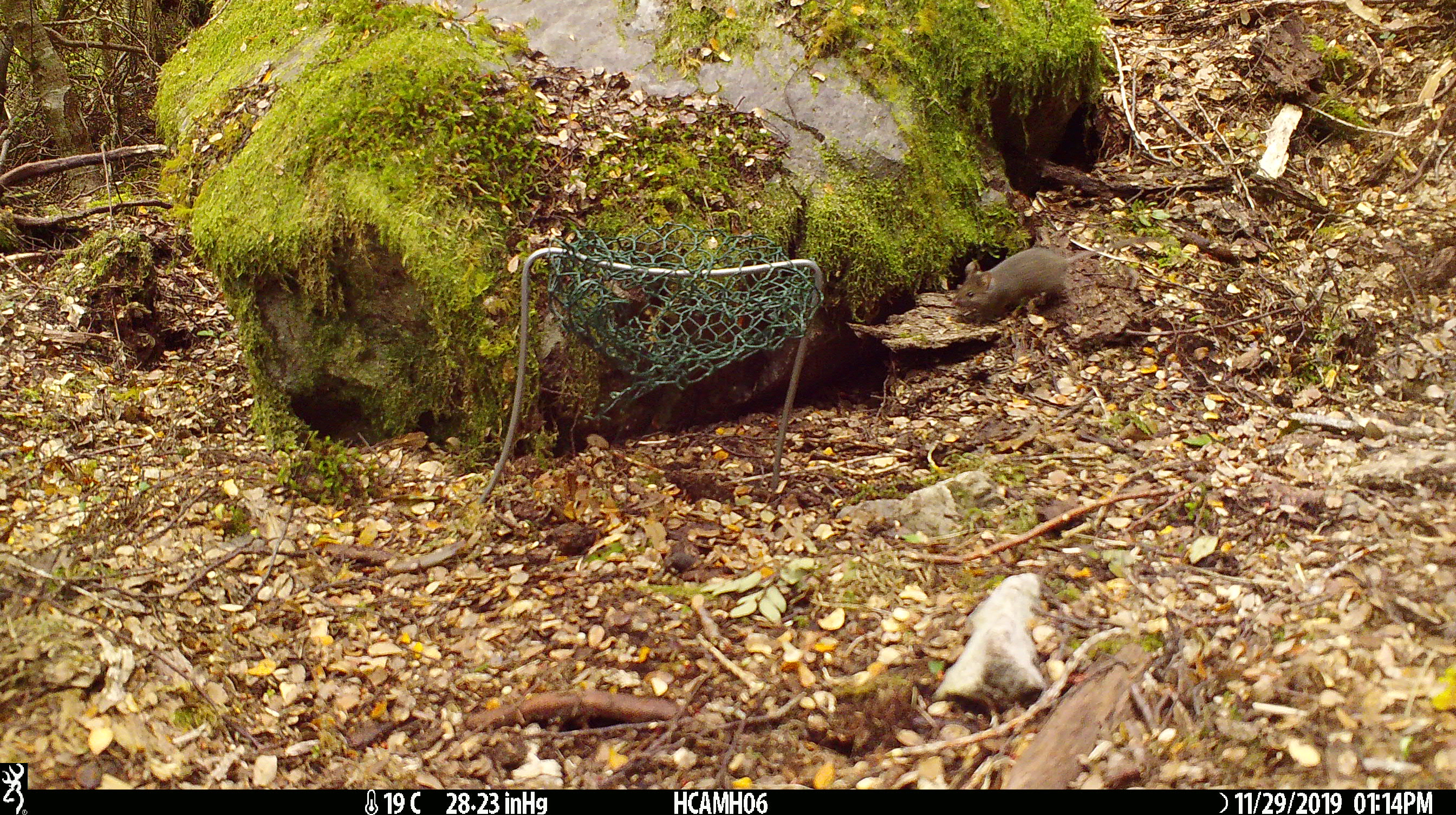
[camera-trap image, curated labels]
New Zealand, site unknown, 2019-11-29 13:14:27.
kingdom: Animalia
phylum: Chordata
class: Mammalia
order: Rodentia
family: Muridae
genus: Mus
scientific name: Mus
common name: mouse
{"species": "mouse (Mus)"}